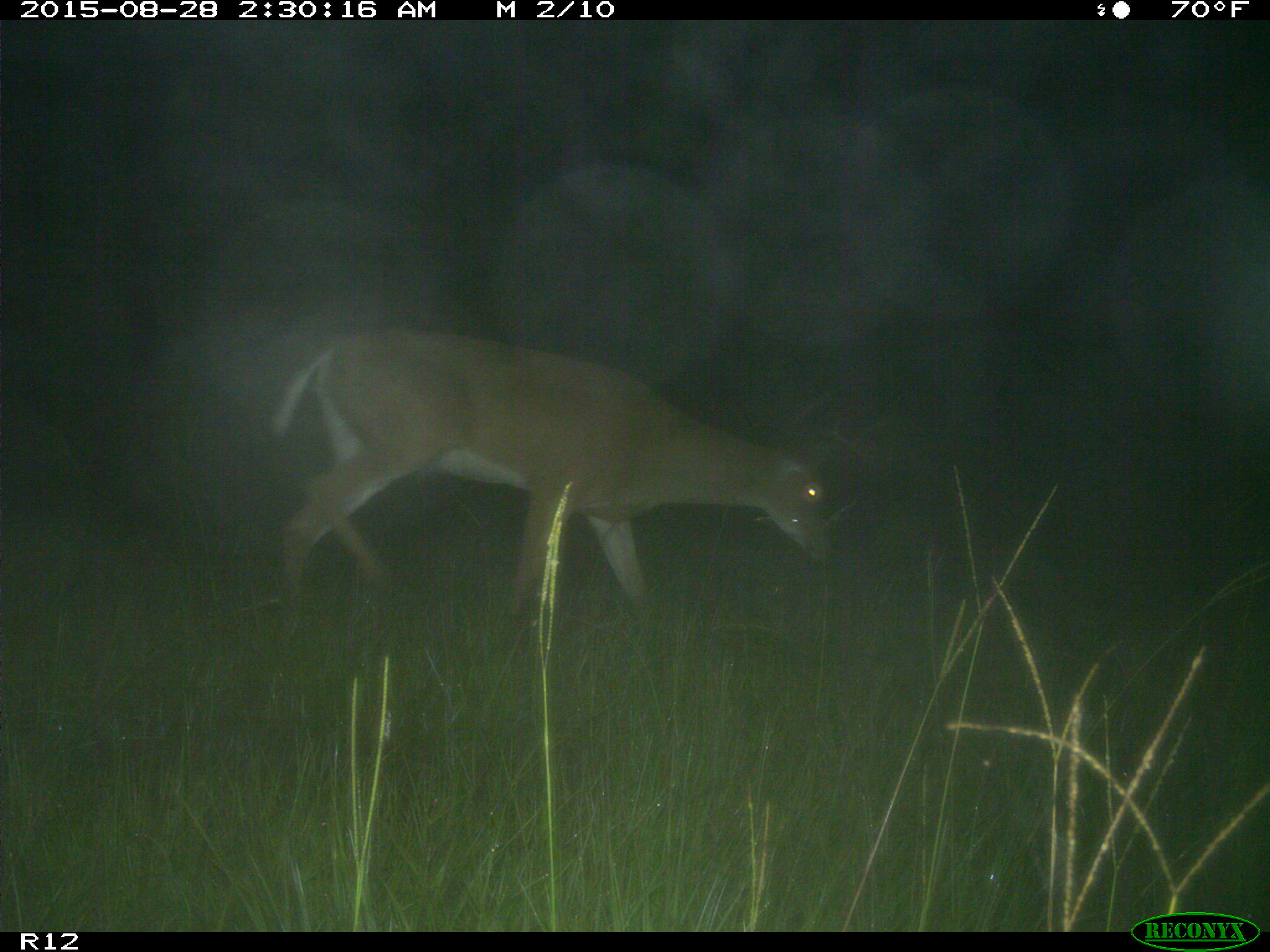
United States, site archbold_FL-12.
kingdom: Animalia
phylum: Chordata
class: Mammalia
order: Artiodactyla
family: Cervidae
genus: Odocoileus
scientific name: Odocoileus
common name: deer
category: unidentified deer